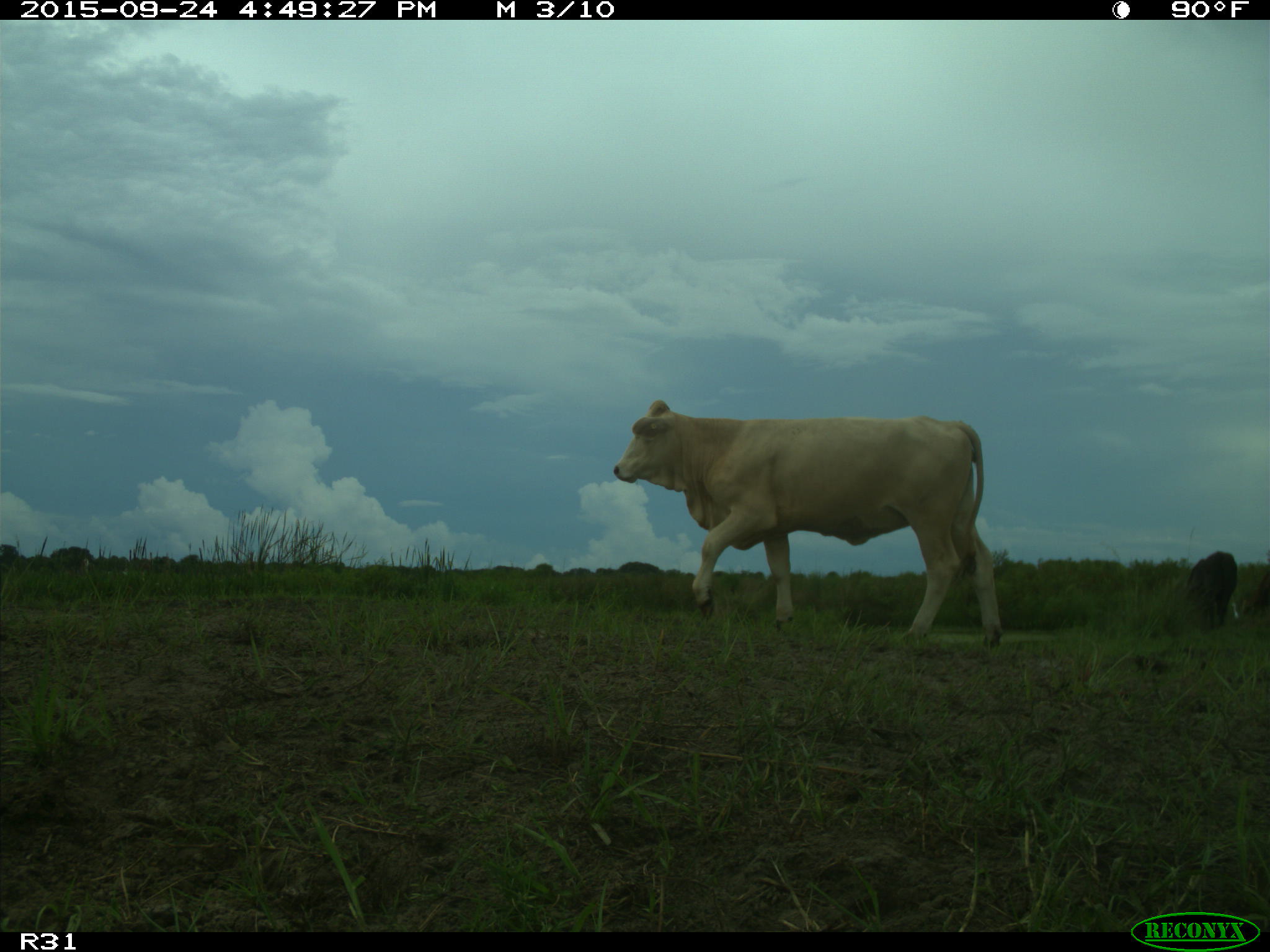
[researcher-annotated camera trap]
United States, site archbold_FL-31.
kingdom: Animalia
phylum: Chordata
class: Mammalia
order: Artiodactyla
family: Bovidae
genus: Bos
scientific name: Bos taurus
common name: domestic cow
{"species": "Bos taurus (domestic cow)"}